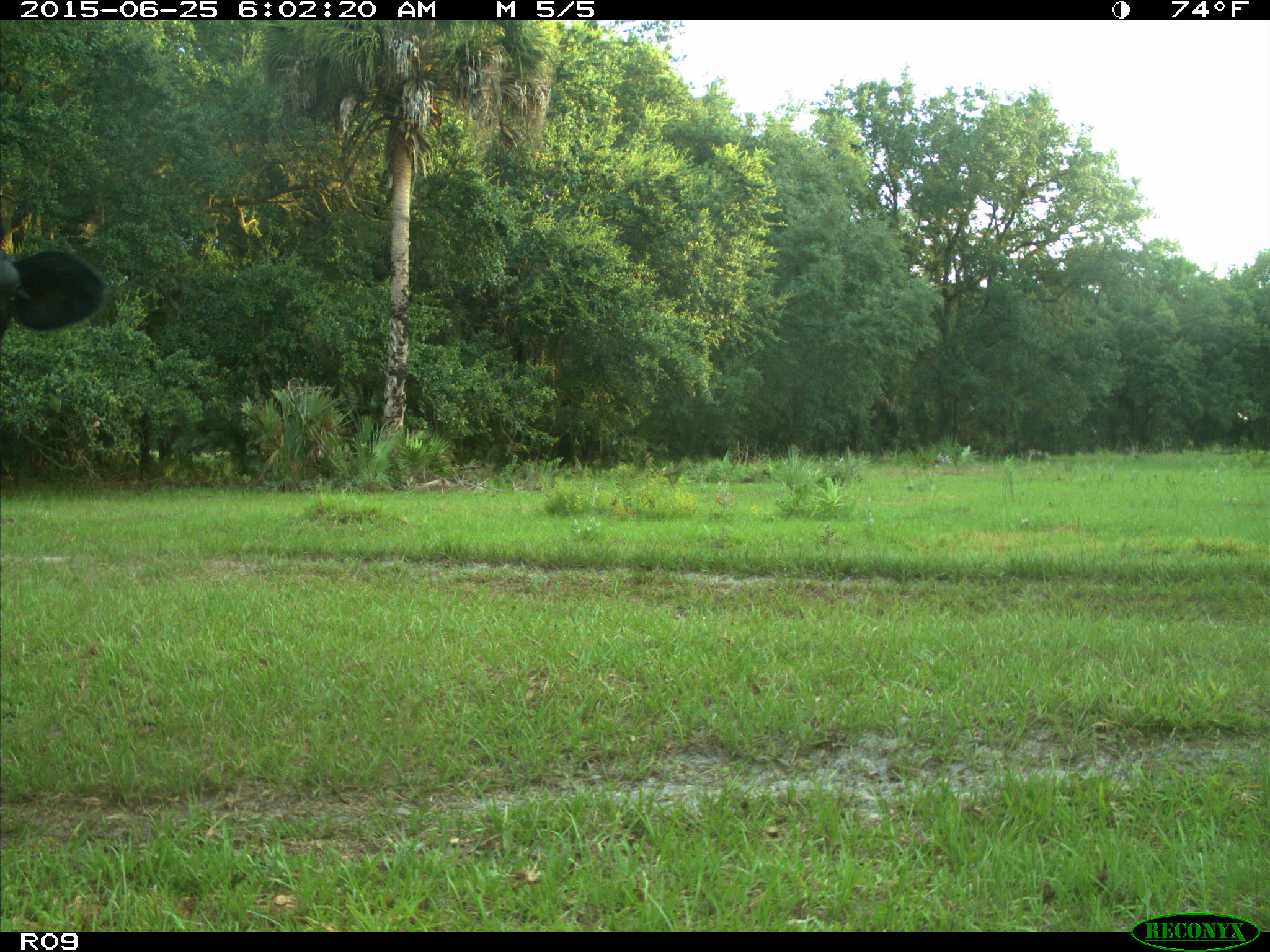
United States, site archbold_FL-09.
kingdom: Animalia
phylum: Chordata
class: Mammalia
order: Artiodactyla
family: Bovidae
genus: Bos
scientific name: Bos taurus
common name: domestic cow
Bos taurus (domestic cow).